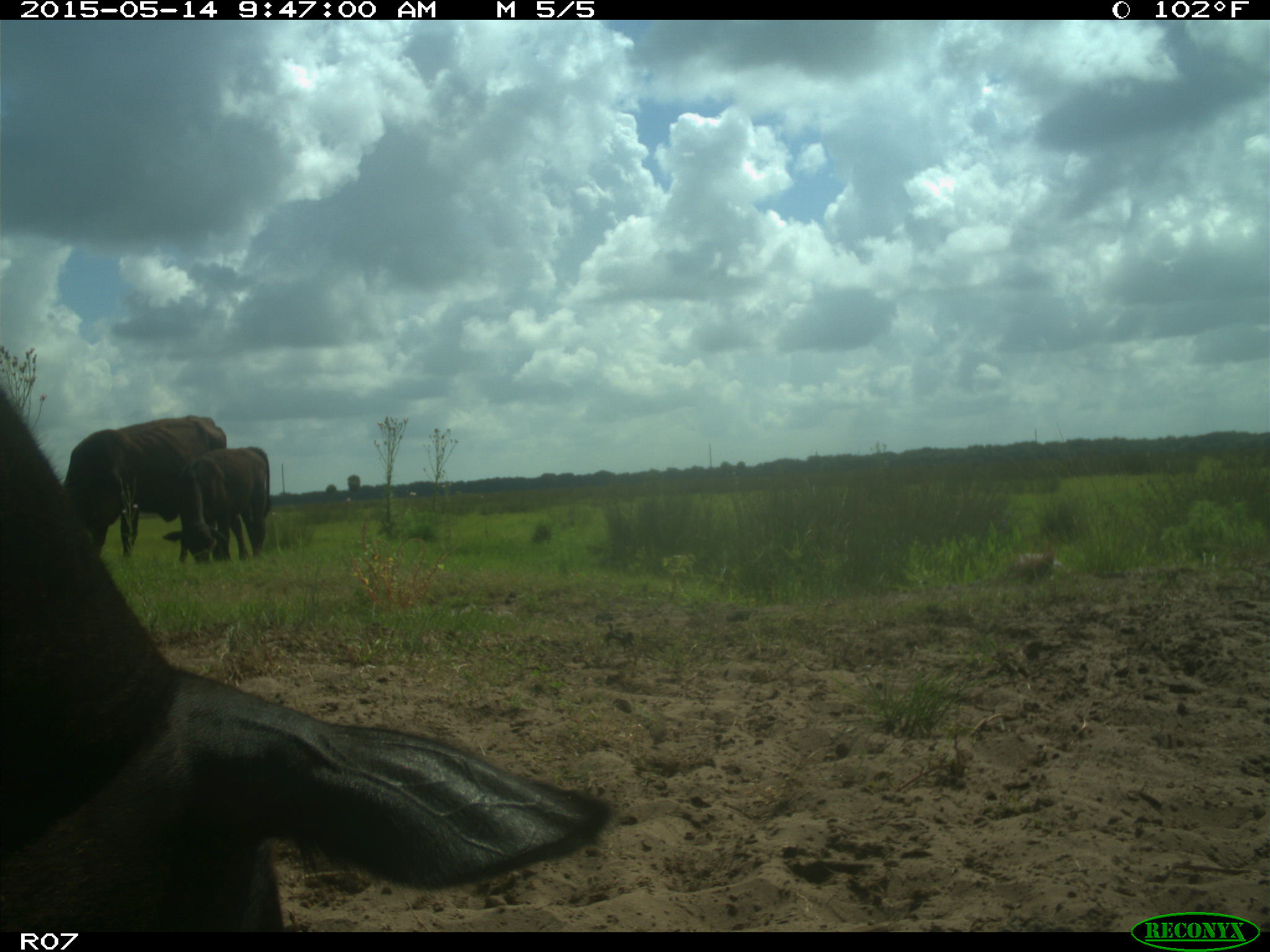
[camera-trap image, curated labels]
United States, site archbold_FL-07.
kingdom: Animalia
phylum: Chordata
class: Mammalia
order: Artiodactyla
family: Bovidae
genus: Bos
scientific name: Bos taurus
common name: domestic cow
Bos taurus (domestic cow).